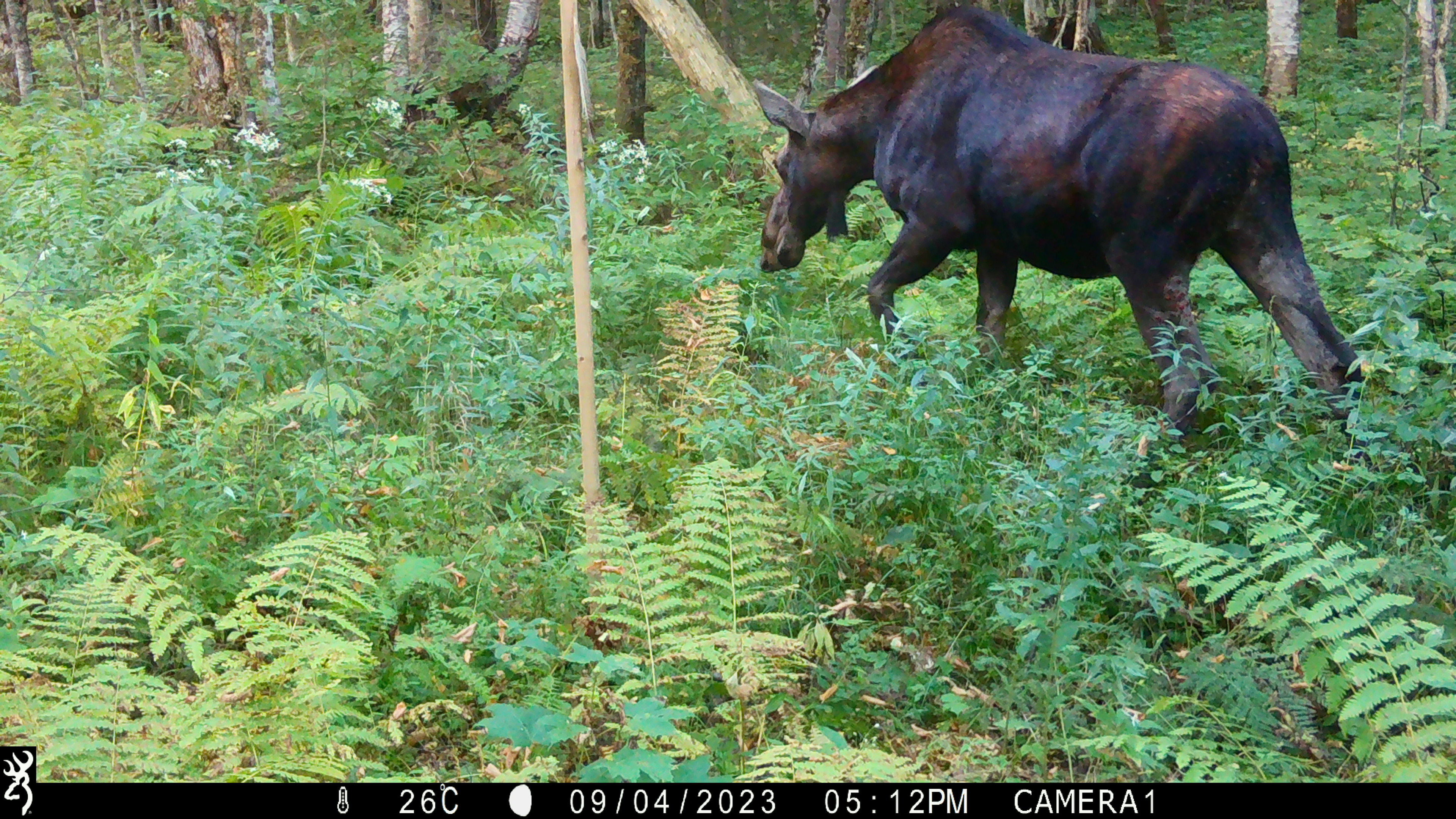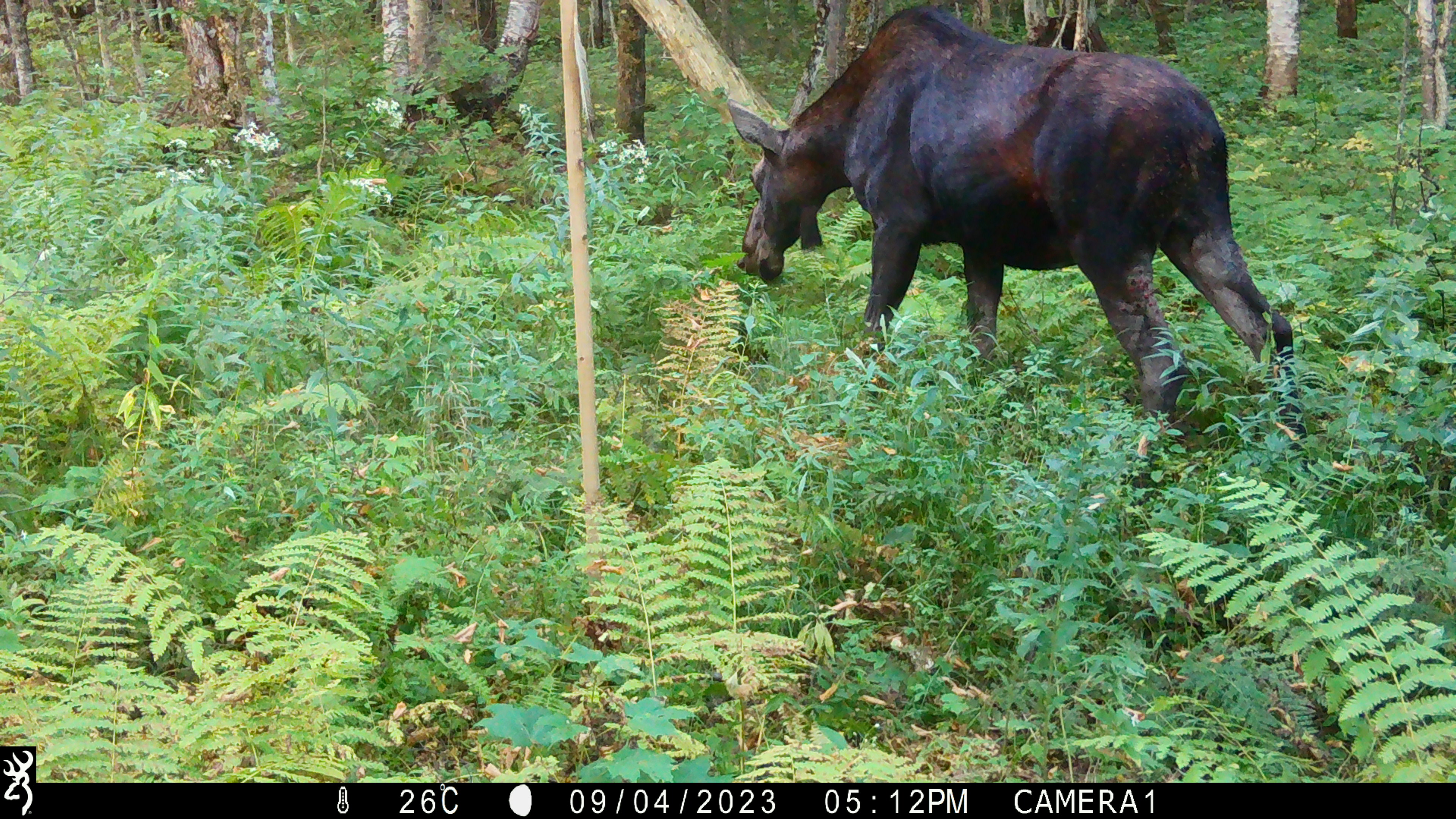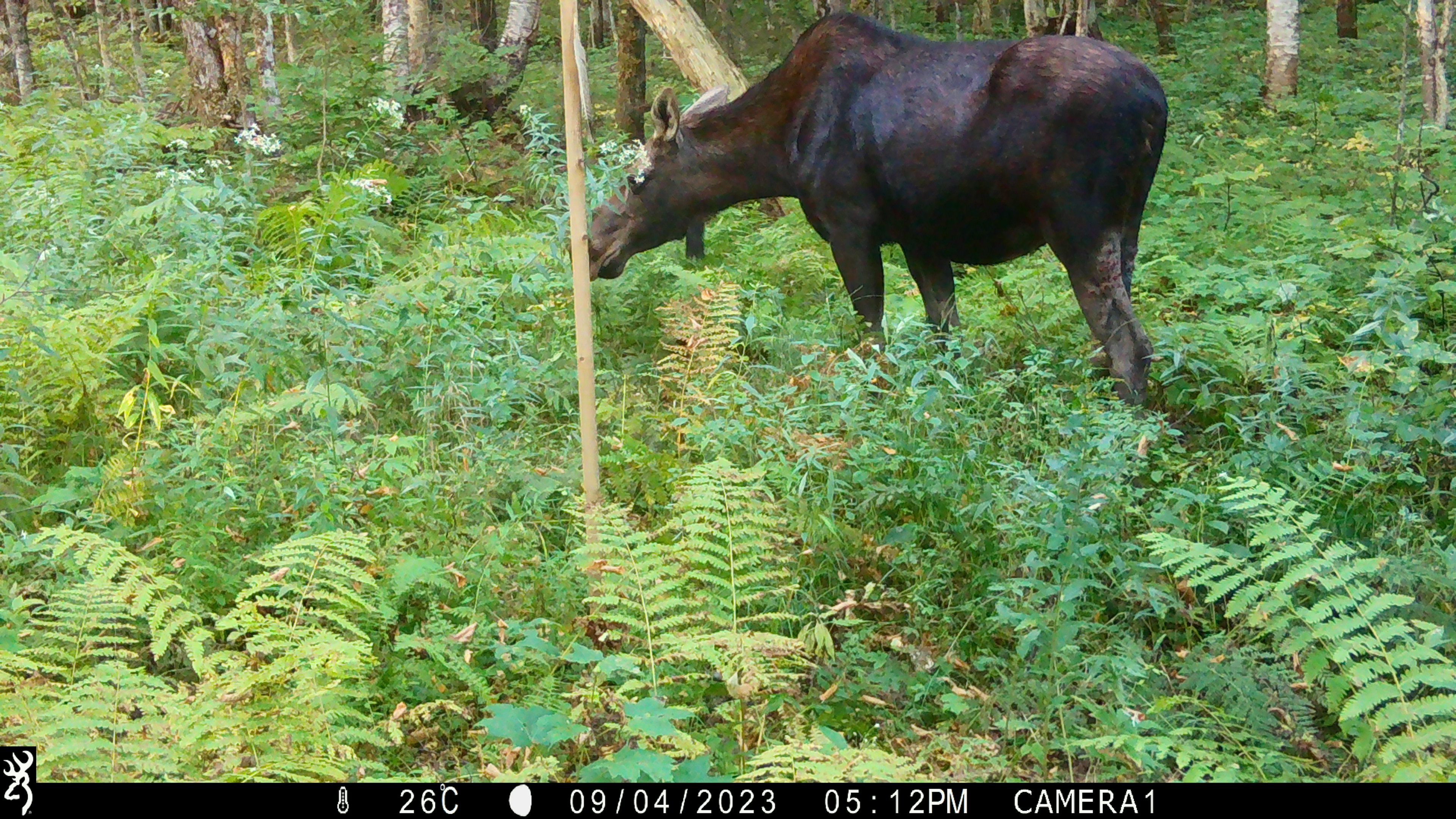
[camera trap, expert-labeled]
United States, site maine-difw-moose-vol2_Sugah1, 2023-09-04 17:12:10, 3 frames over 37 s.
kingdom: Animalia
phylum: Chordata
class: Mammalia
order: Artiodactyla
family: Cervidae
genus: Alces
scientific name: Alces alces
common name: moose